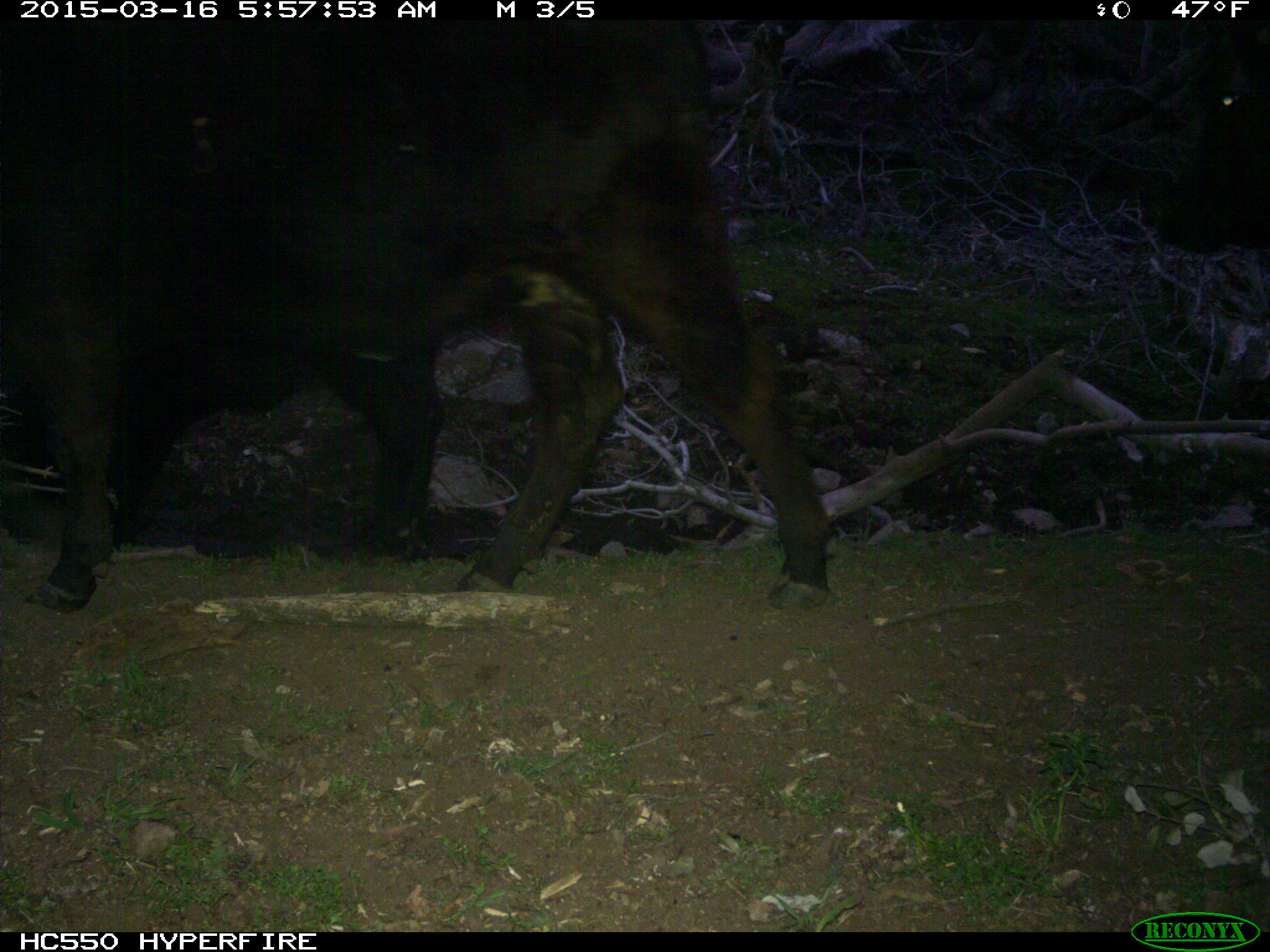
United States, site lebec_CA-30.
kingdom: Animalia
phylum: Chordata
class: Mammalia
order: Artiodactyla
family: Bovidae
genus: Bos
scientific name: Bos taurus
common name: domestic cow